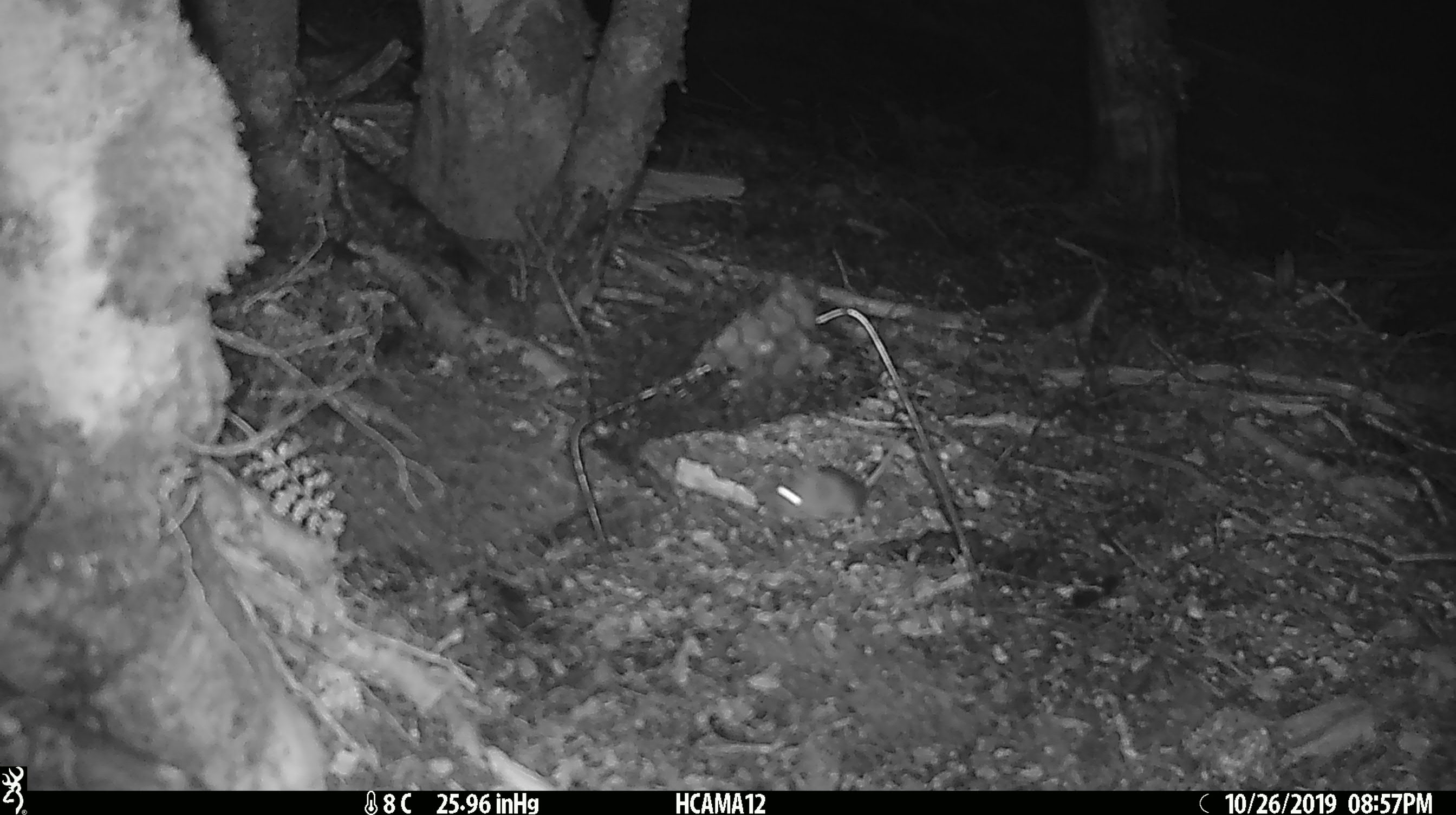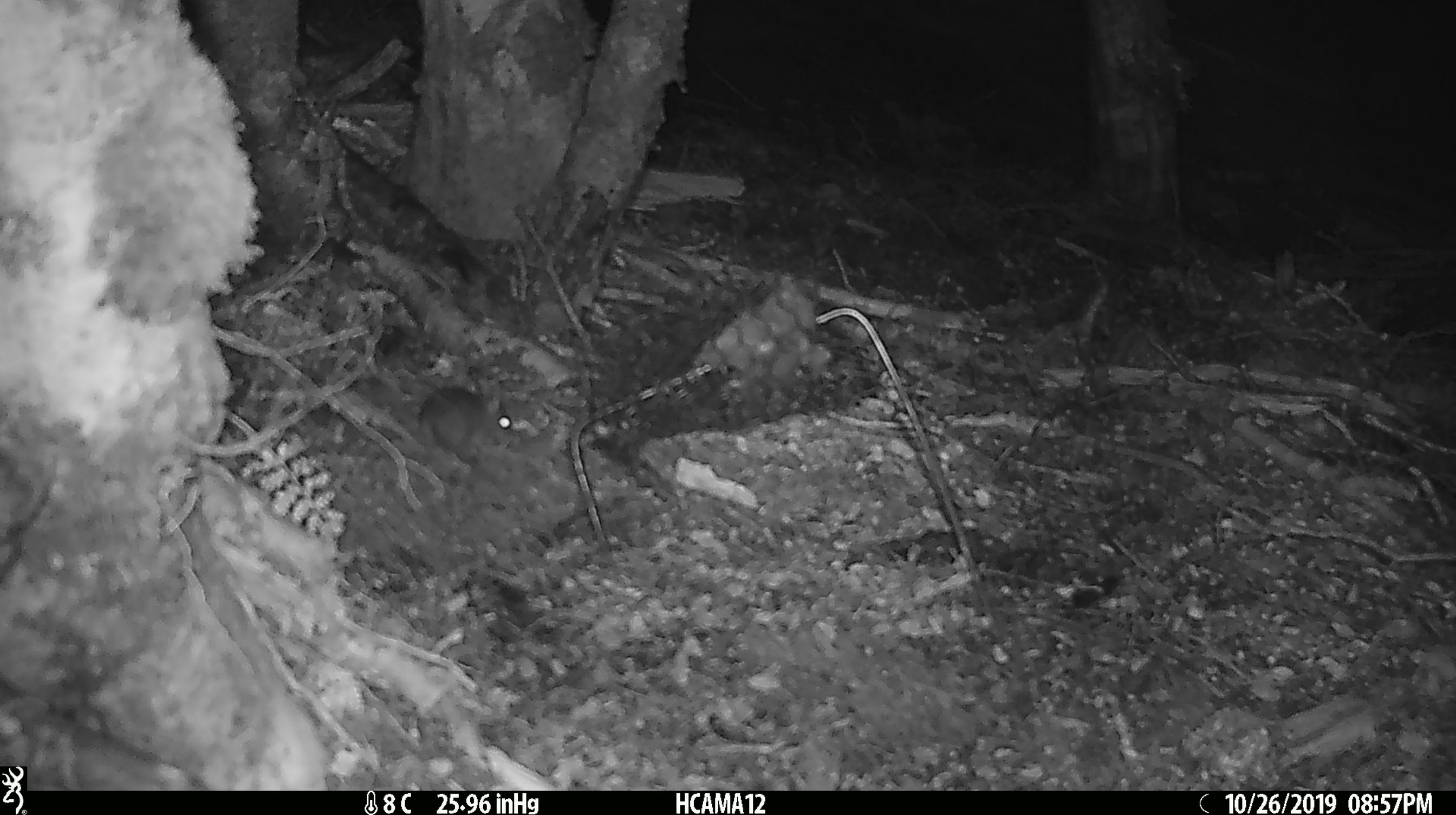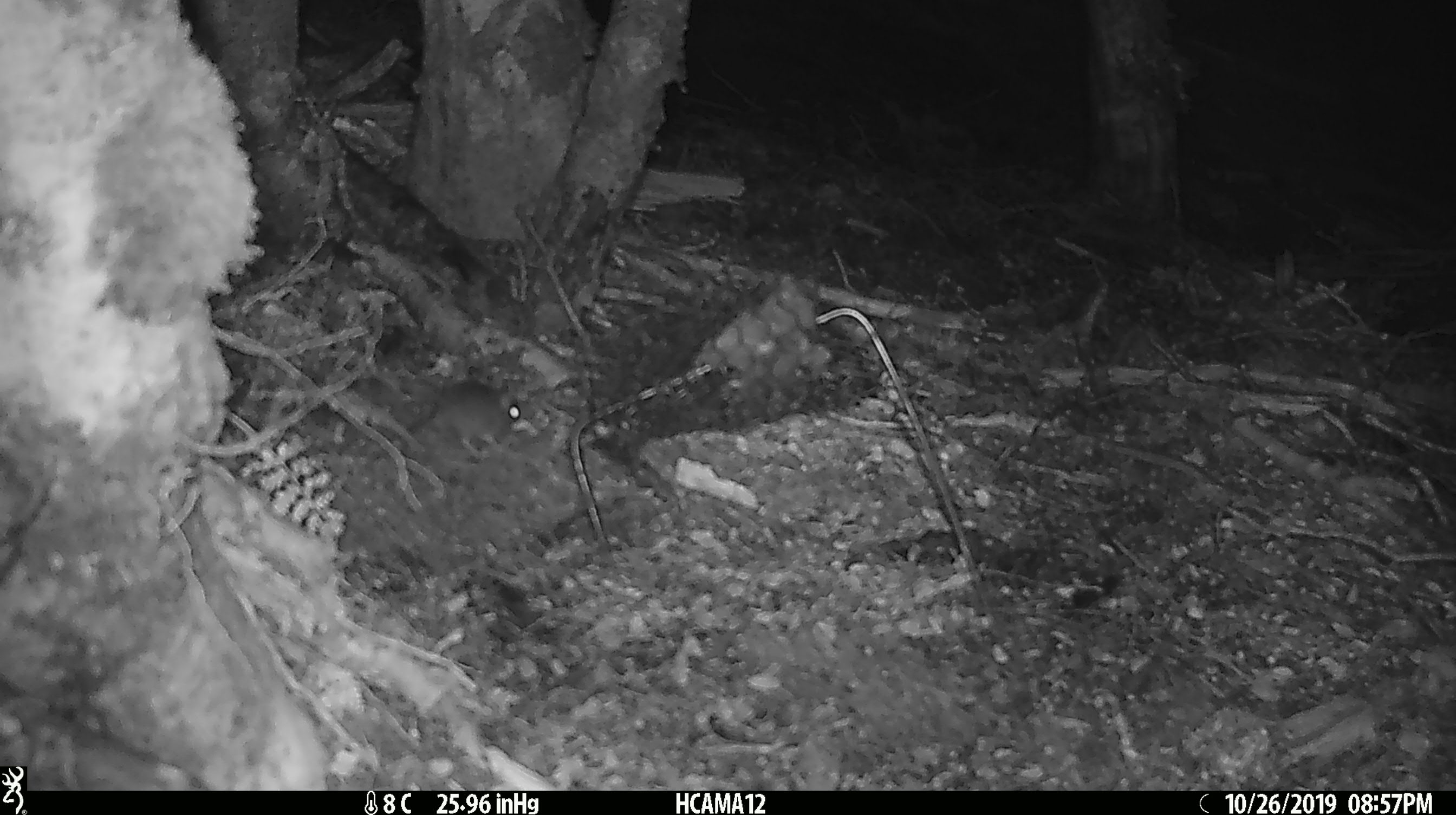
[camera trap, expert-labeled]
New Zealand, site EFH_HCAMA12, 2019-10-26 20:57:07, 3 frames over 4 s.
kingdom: Animalia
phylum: Chordata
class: Mammalia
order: Rodentia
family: Muridae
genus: Mus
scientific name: Mus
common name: mouse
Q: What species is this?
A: Mouse (Mus).